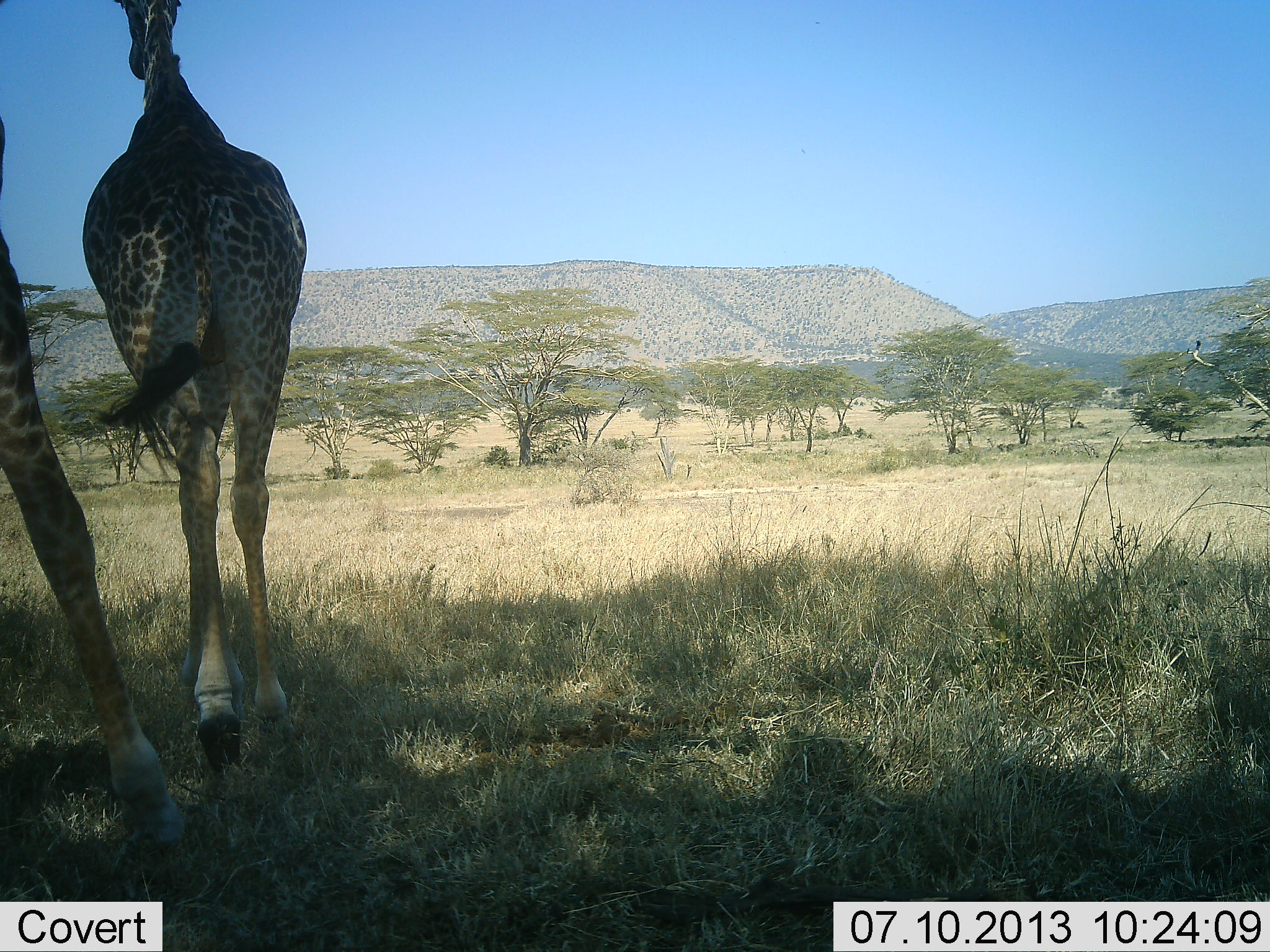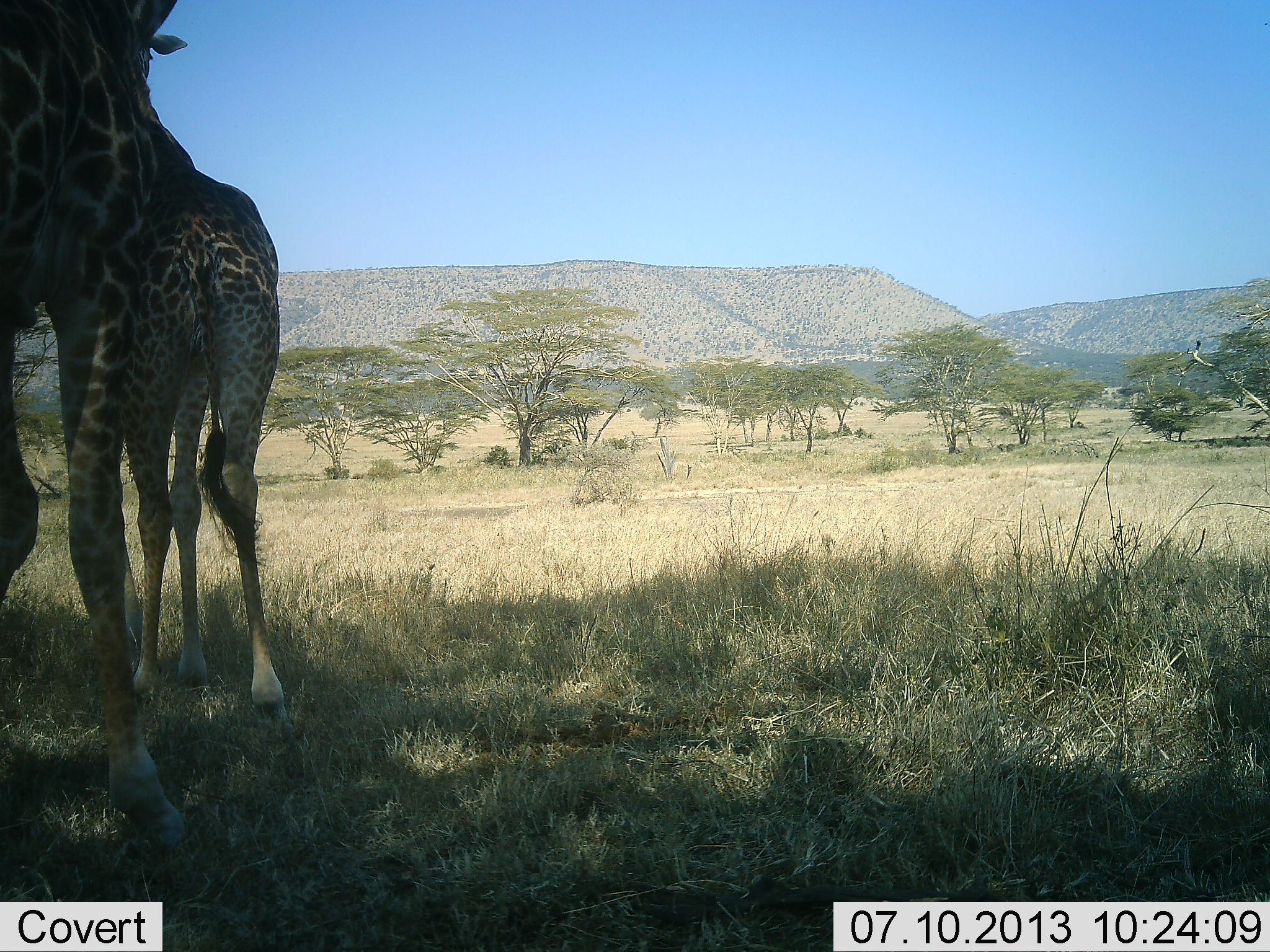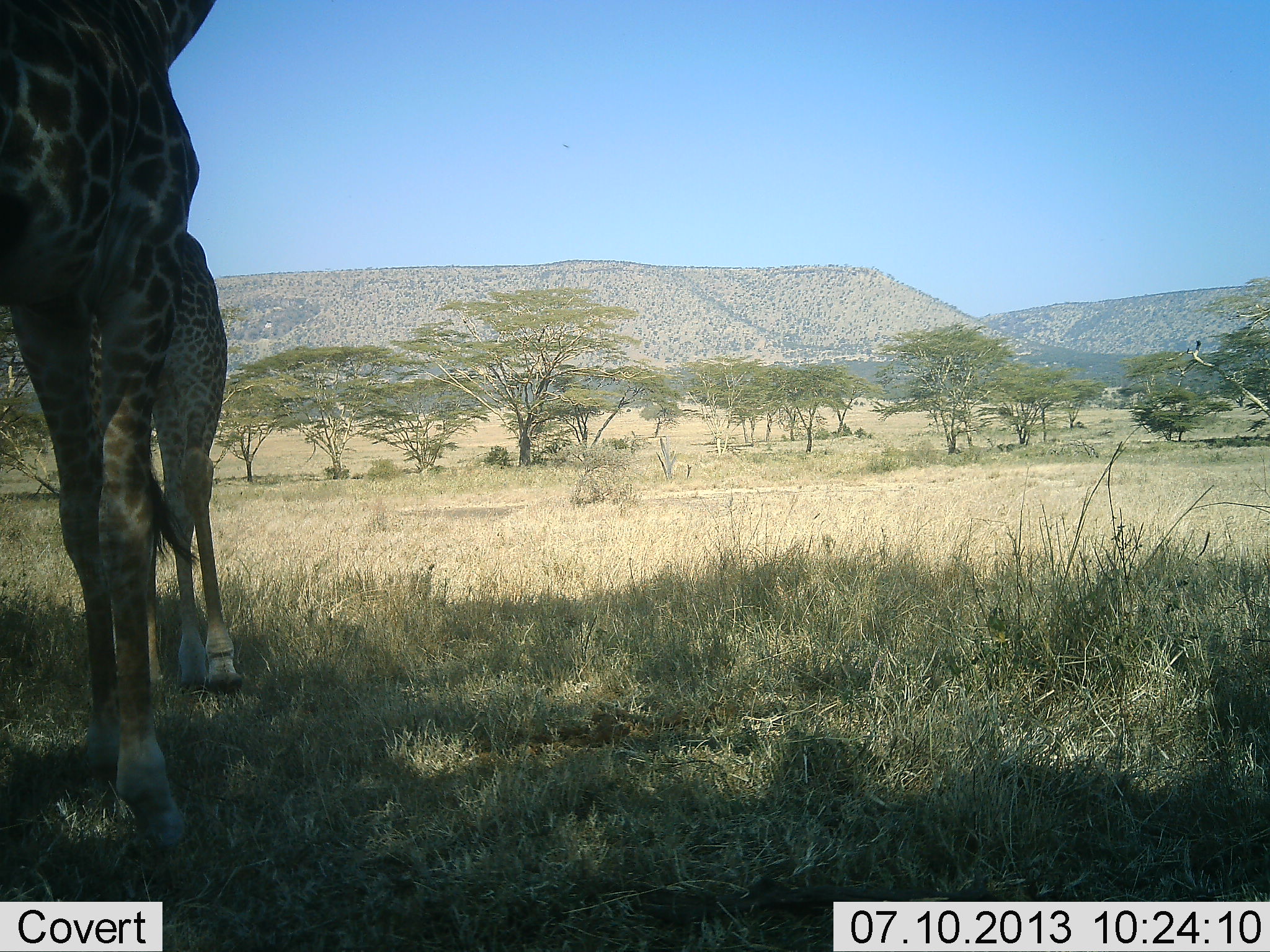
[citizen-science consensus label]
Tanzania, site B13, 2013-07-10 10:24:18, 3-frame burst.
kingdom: Animalia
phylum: Chordata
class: Mammalia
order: Artiodactyla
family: Giraffidae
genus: Giraffa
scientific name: Giraffa camelopardalis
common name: giraffe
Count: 2.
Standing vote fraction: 36%.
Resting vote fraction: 0%.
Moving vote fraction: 71%.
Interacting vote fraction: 0%.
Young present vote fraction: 29%.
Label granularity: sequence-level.